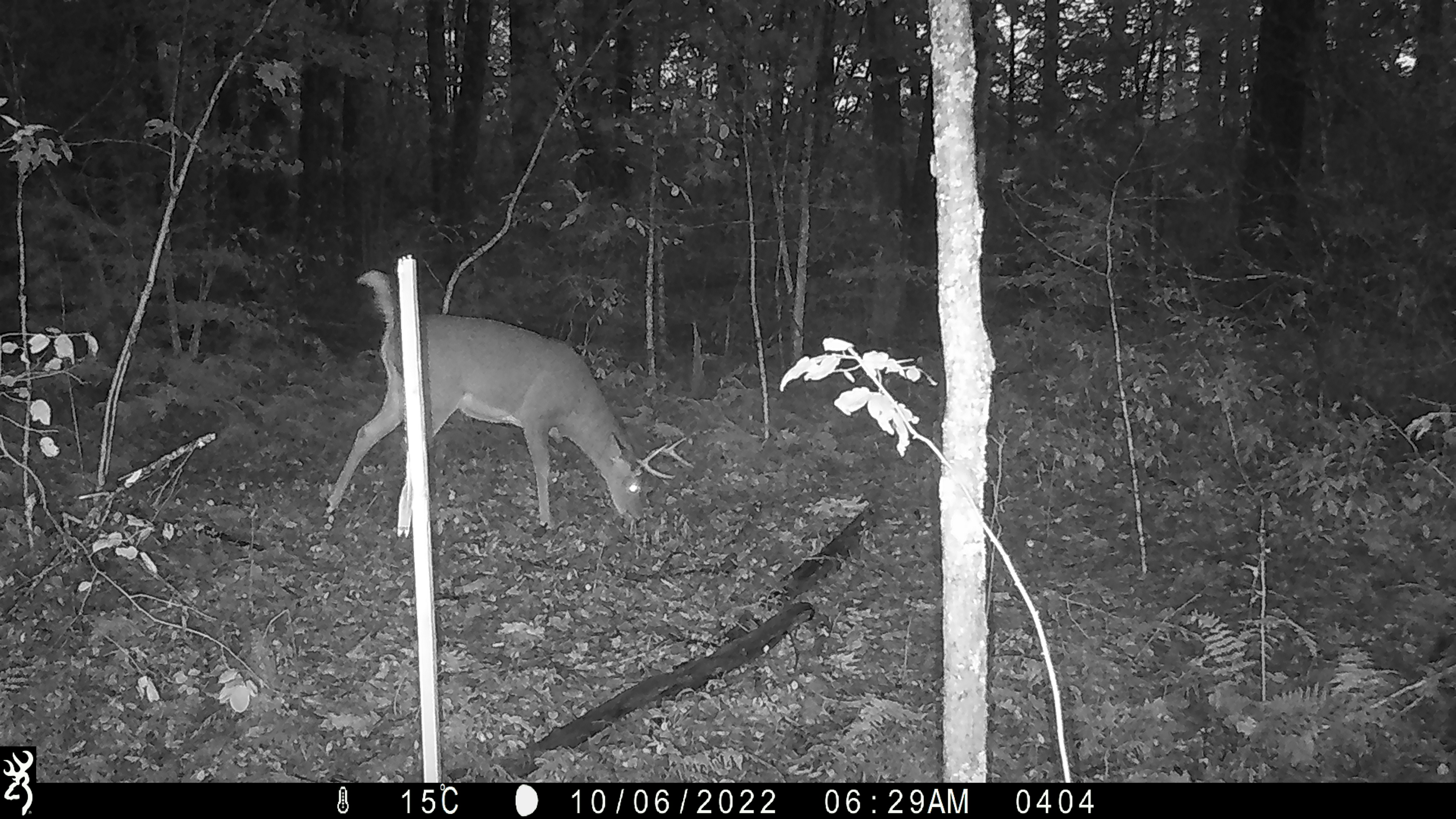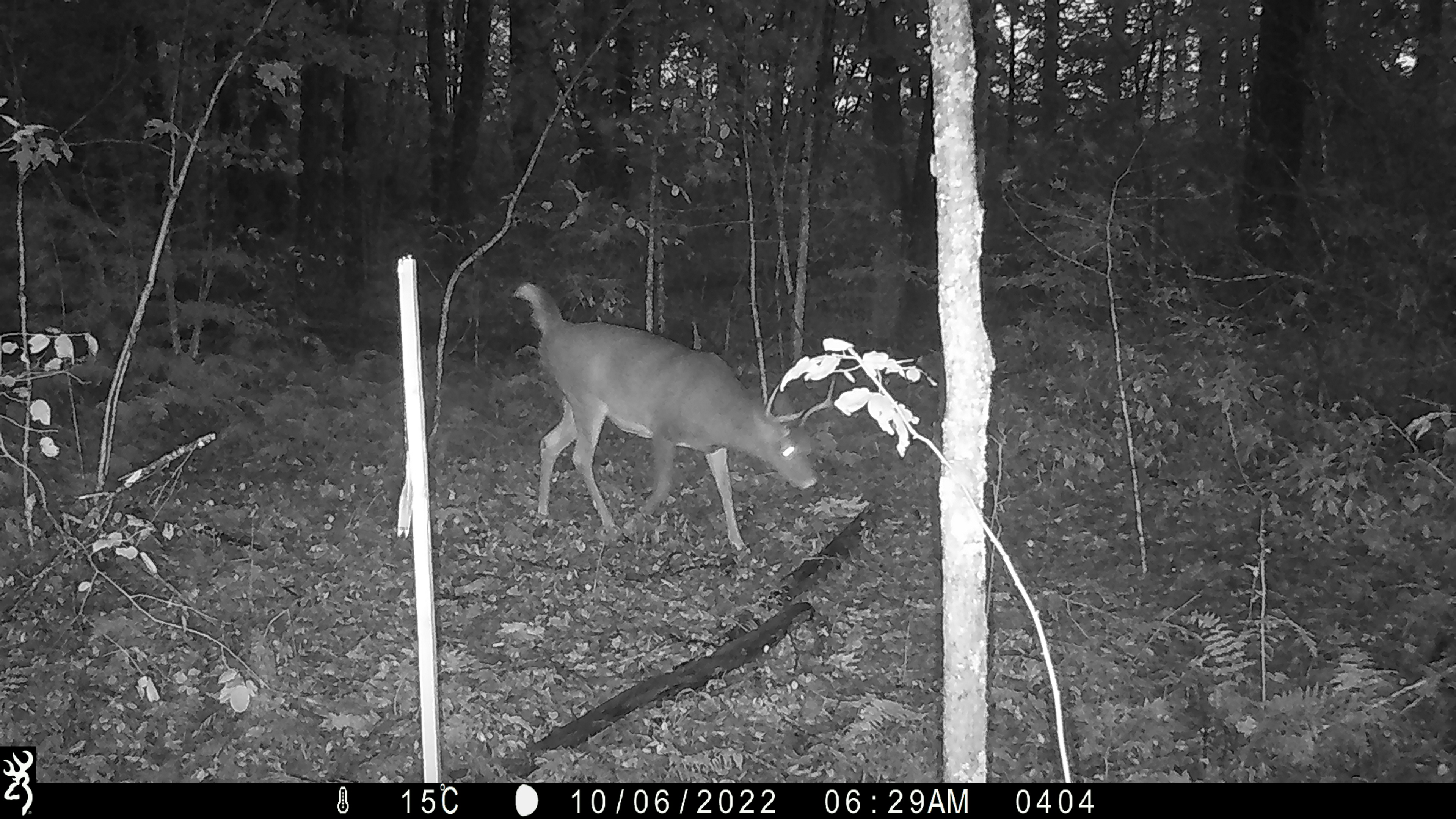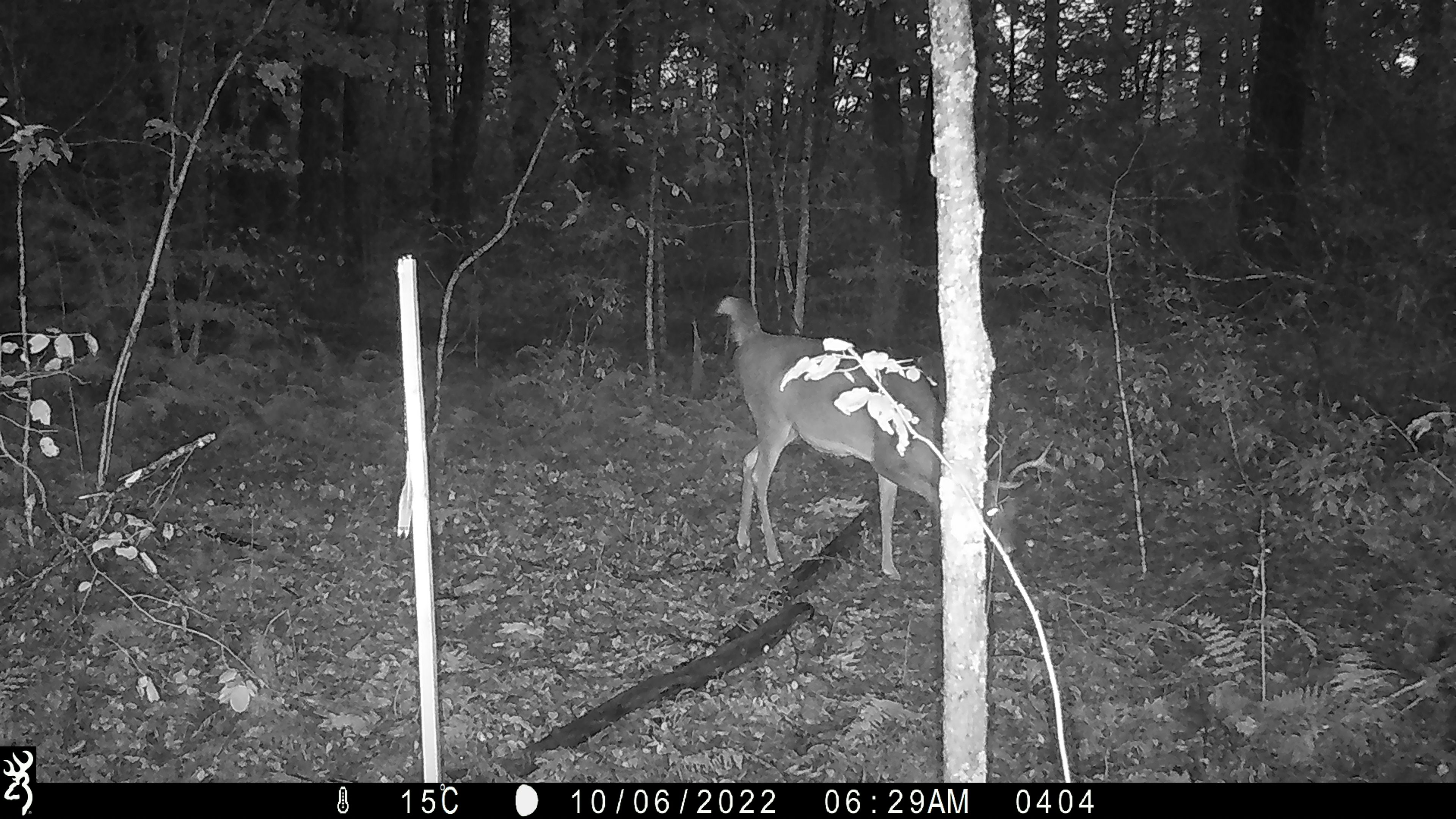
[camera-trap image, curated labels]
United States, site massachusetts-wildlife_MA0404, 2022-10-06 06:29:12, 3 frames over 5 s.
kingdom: Animalia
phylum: Chordata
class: Mammalia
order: Artiodactyla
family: Cervidae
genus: Odocoileus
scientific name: Odocoileus virginianus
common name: white-tailed deer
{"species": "white-tailed deer (Odocoileus virginianus)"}